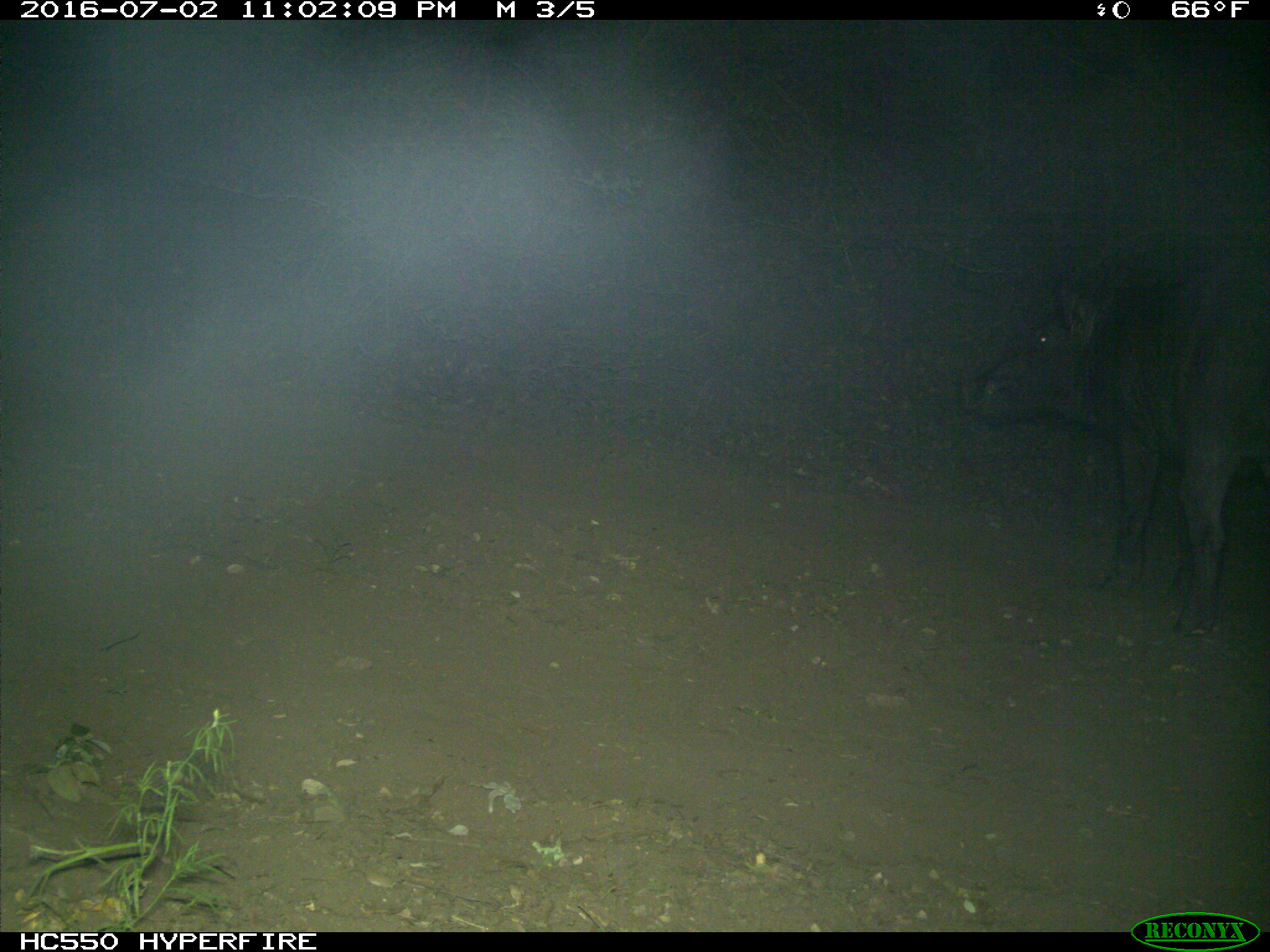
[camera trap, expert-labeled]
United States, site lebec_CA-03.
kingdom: Animalia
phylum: Chordata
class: Mammalia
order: Artiodactyla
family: Suidae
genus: Sus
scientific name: Sus scrofa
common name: wild boar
Sus scrofa (wild boar).